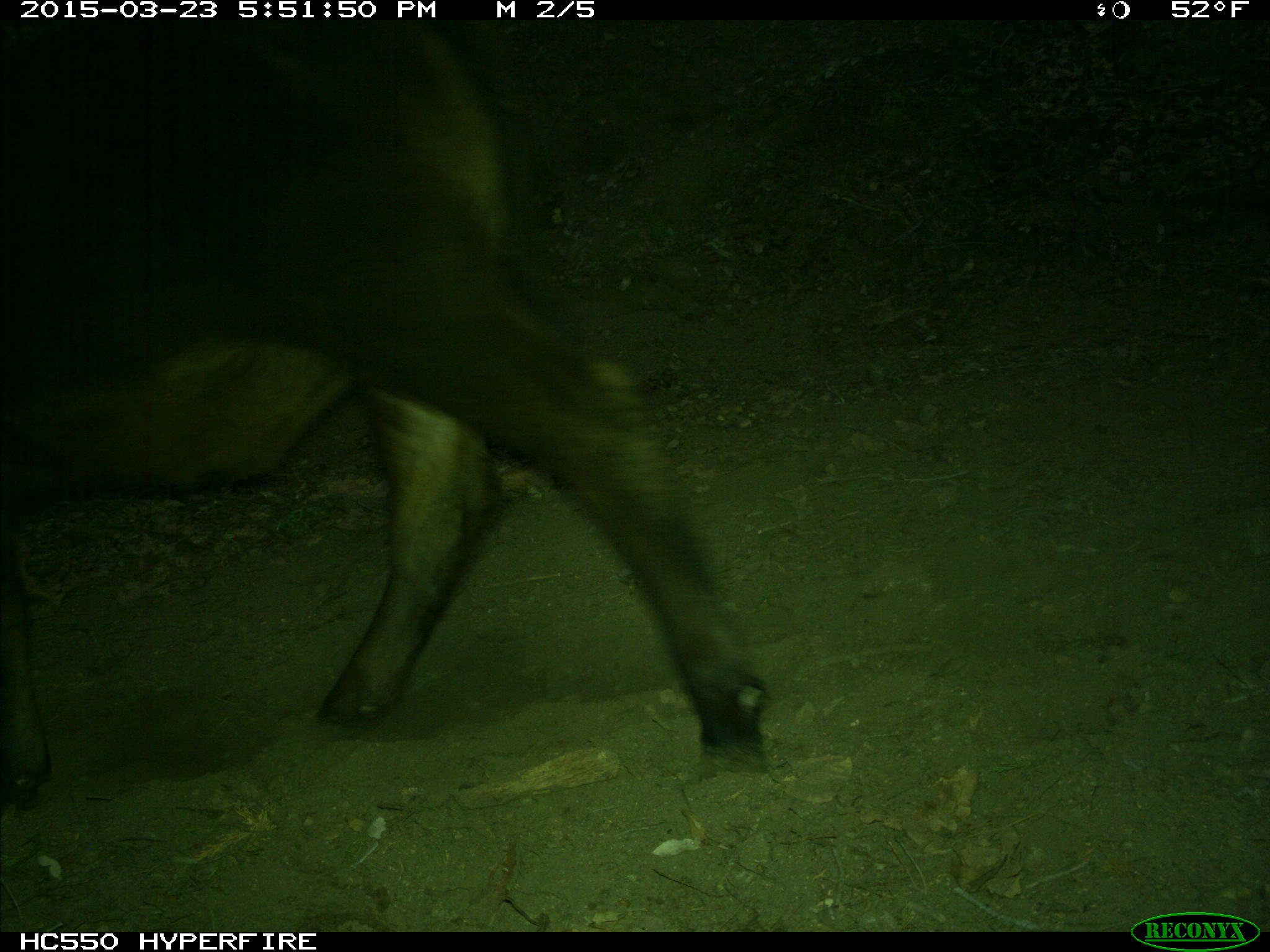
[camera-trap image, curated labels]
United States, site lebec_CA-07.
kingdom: Animalia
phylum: Chordata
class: Mammalia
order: Artiodactyla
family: Bovidae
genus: Bos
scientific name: Bos taurus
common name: domestic cow